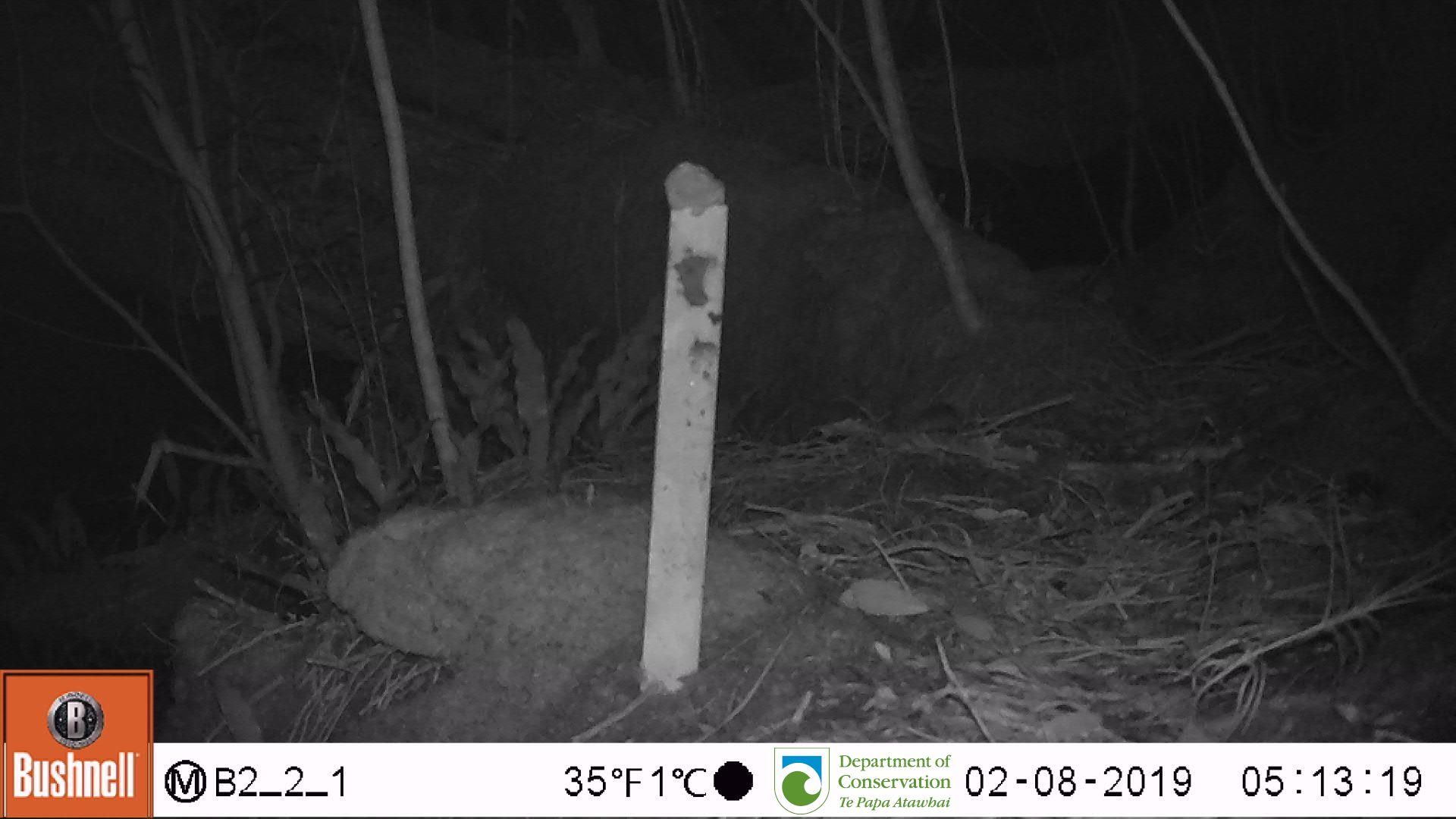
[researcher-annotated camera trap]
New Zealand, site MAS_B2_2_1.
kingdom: Animalia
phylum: Chordata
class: Mammalia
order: Rodentia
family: Muridae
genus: Mus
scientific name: Mus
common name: mouse